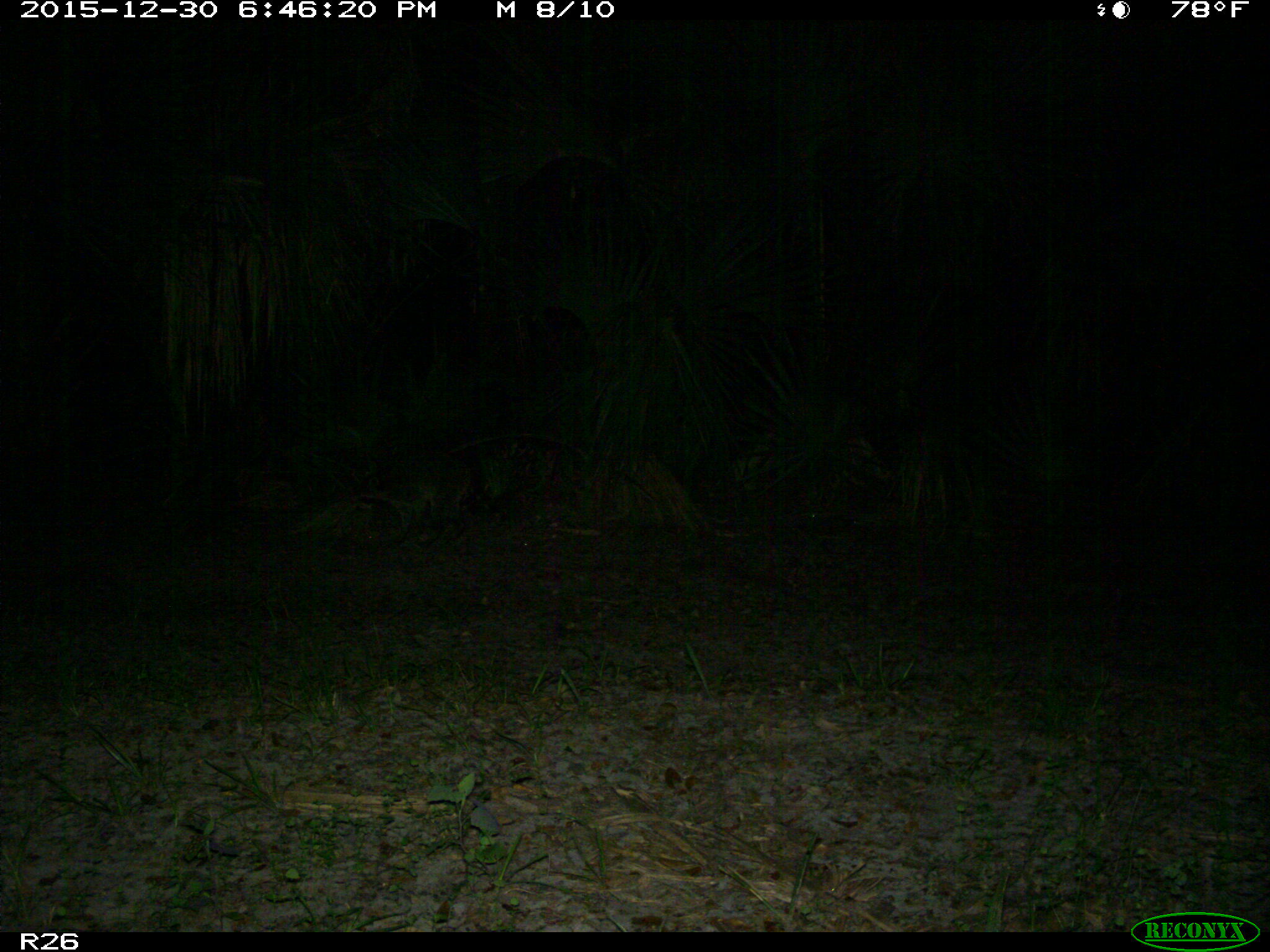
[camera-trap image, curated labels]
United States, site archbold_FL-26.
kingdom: Animalia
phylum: Chordata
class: Mammalia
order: Carnivora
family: Procyonidae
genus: Procyon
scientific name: Procyon lotor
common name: common raccoon